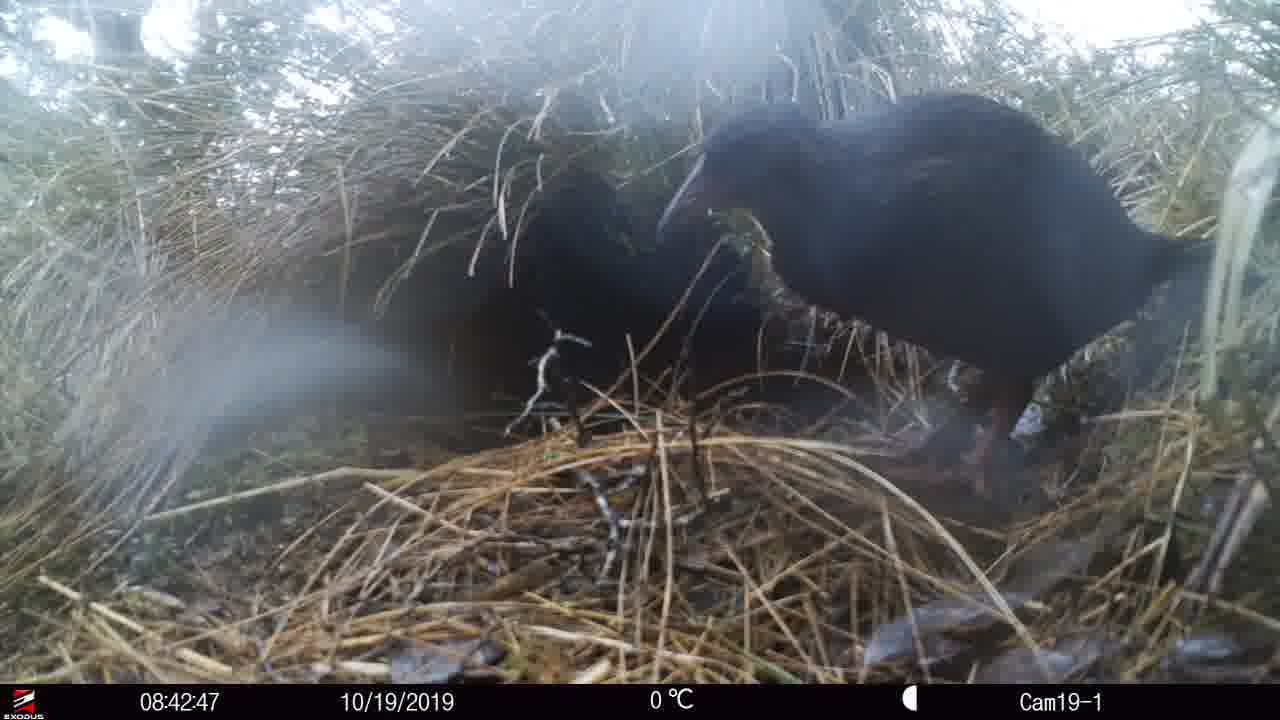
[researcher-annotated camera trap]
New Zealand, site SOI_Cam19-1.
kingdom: Animalia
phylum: Chordata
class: Aves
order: Gruiformes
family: Rallidae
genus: Gallirallus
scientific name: Gallirallus australis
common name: weka